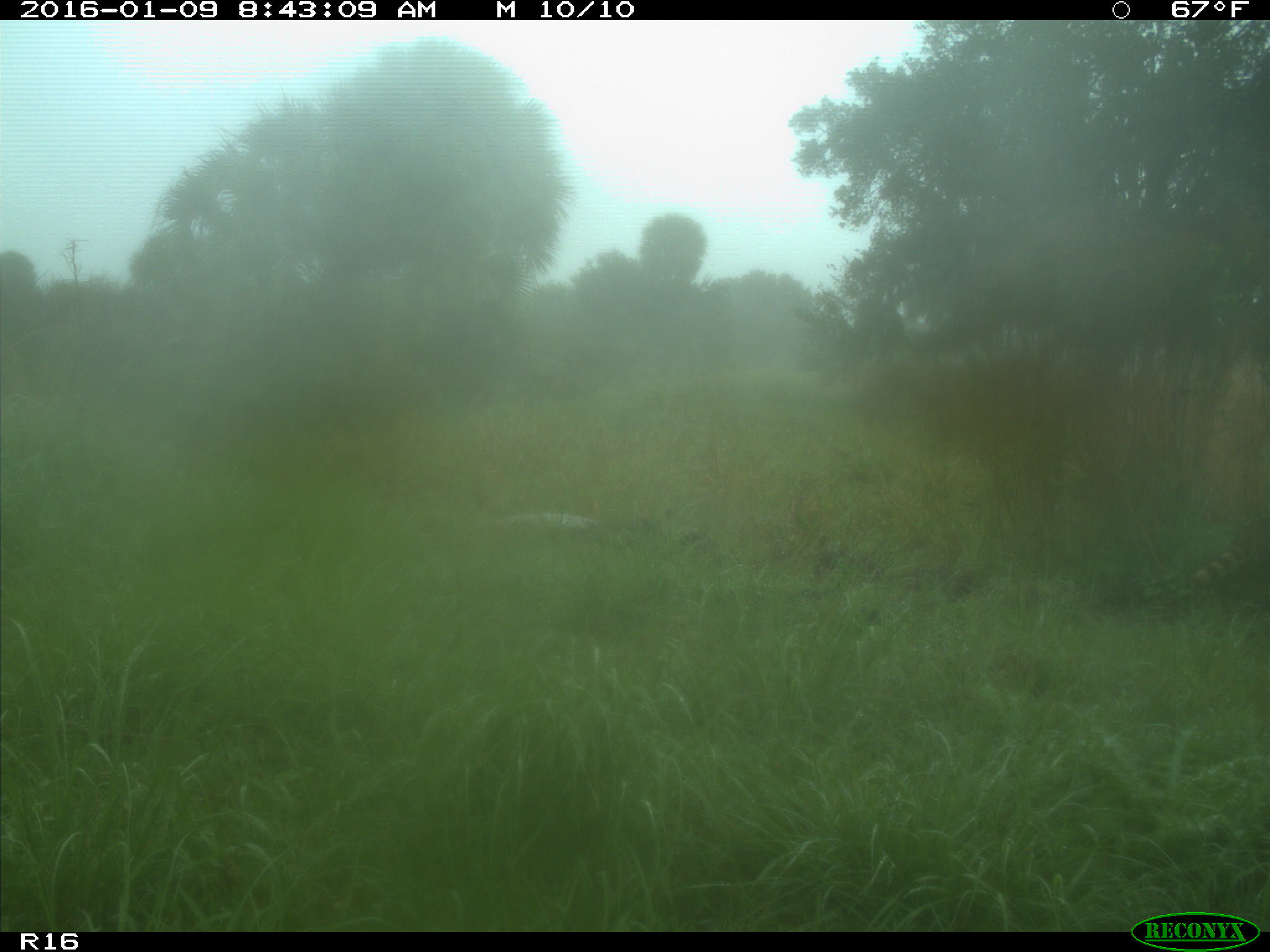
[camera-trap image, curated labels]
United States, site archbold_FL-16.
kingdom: Animalia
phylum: Chordata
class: Mammalia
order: Carnivora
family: Procyonidae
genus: Procyon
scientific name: Procyon lotor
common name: common raccoon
Procyon lotor (common raccoon).